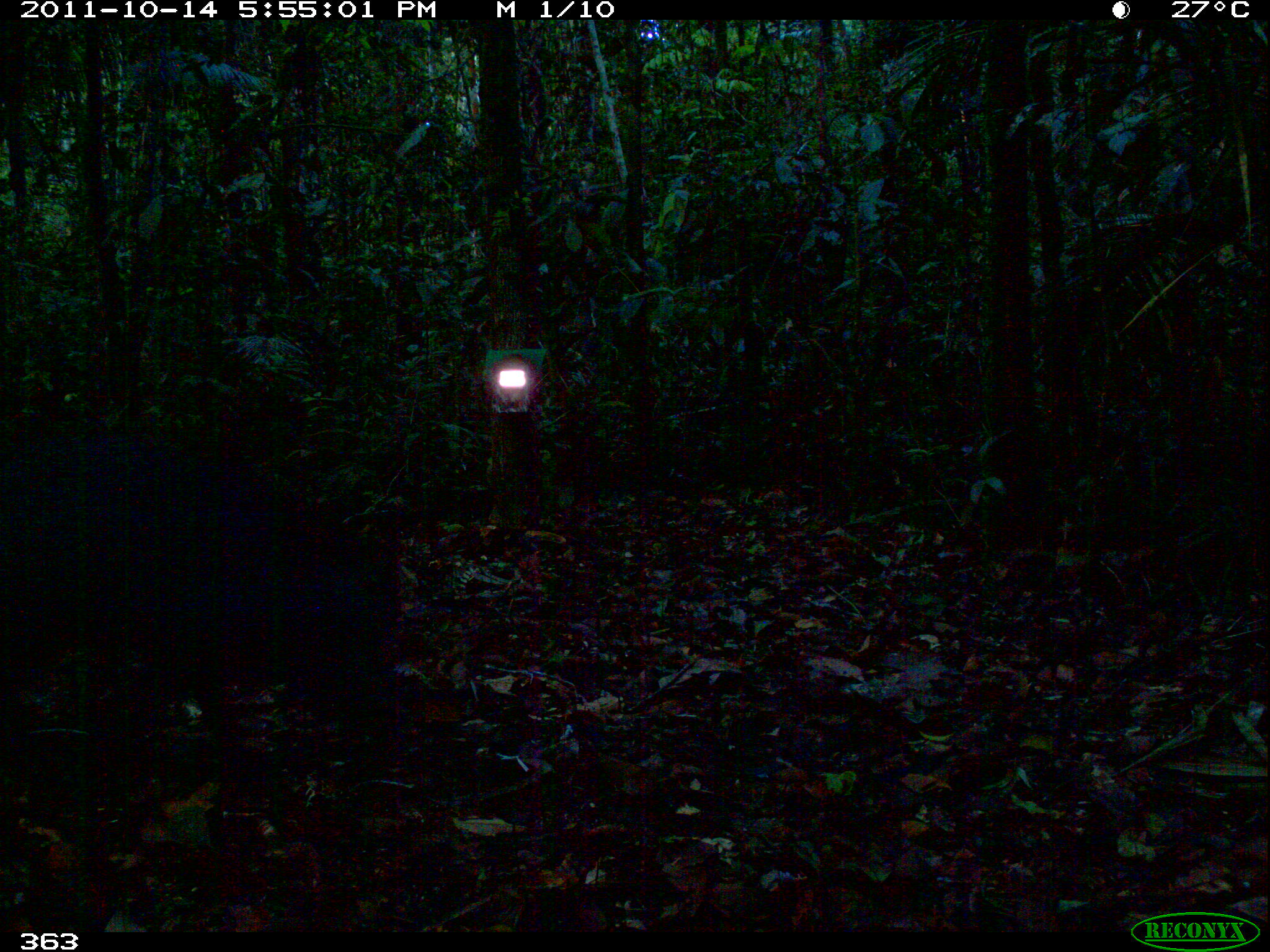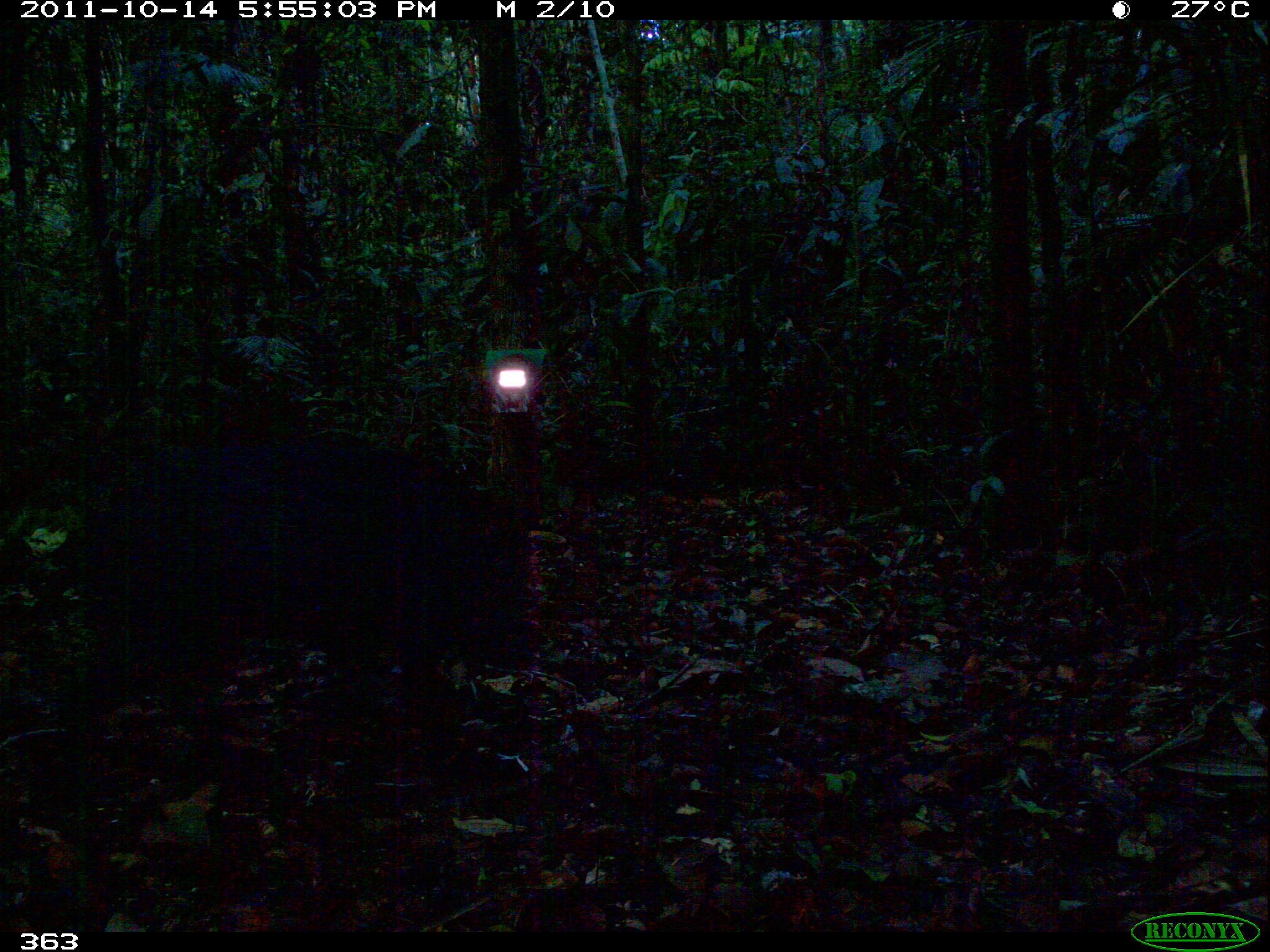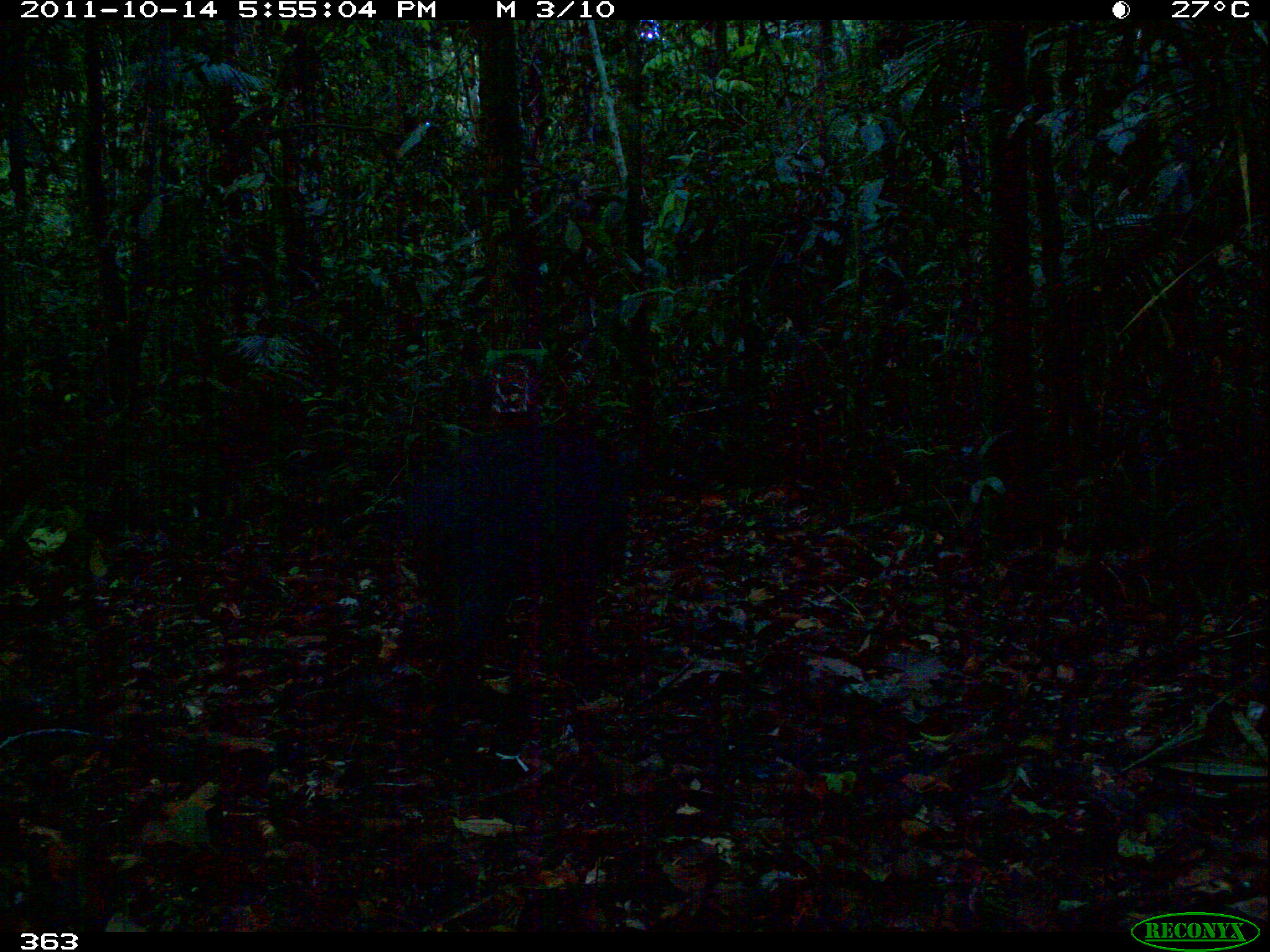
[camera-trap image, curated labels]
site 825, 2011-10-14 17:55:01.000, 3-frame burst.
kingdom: Animalia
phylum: Chordata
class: Mammalia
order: Artiodactyla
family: Tayassuidae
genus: Pecari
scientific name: Pecari tajacu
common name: collared peccary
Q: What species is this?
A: Pecari tajacu (collared peccary).